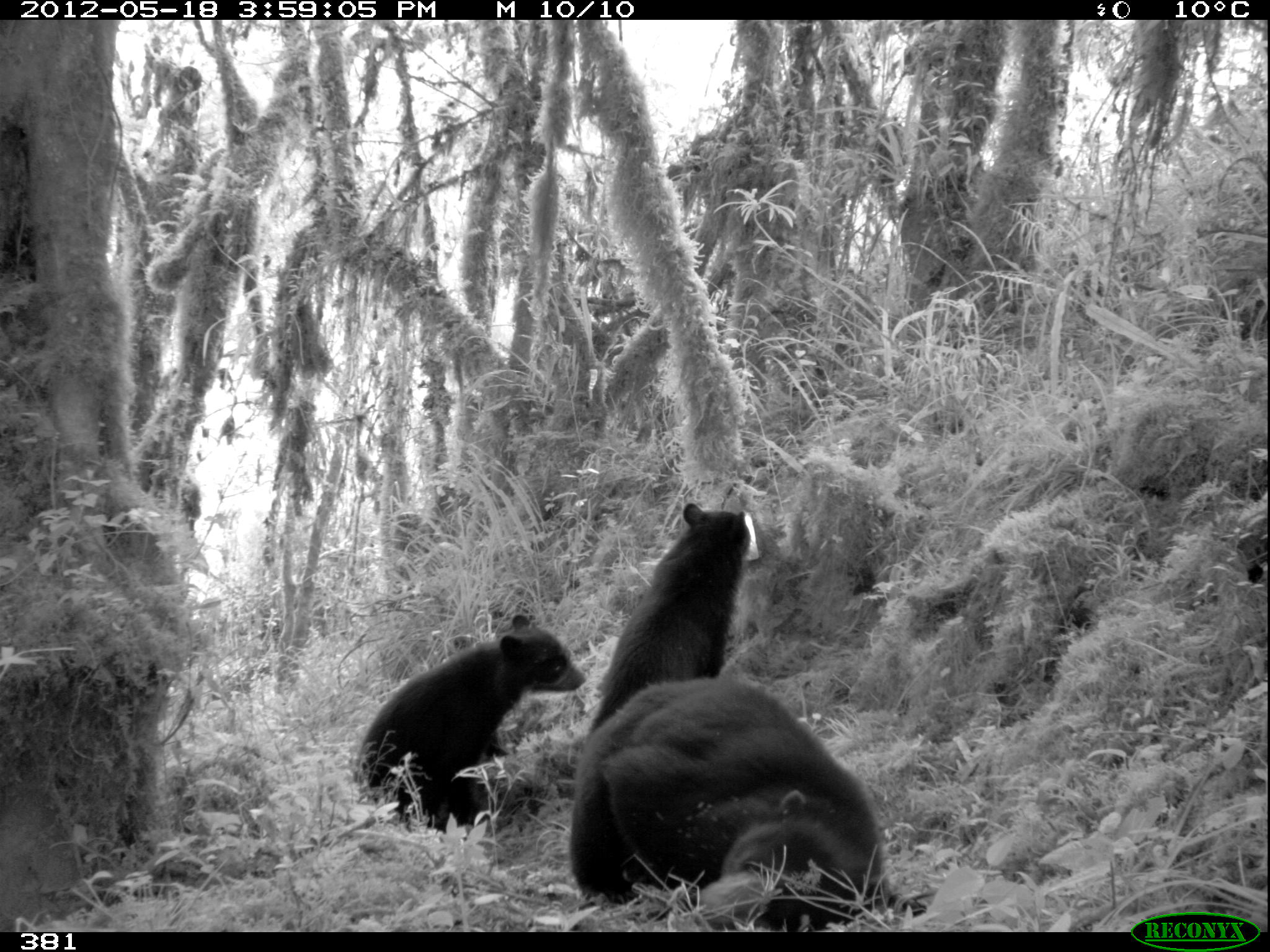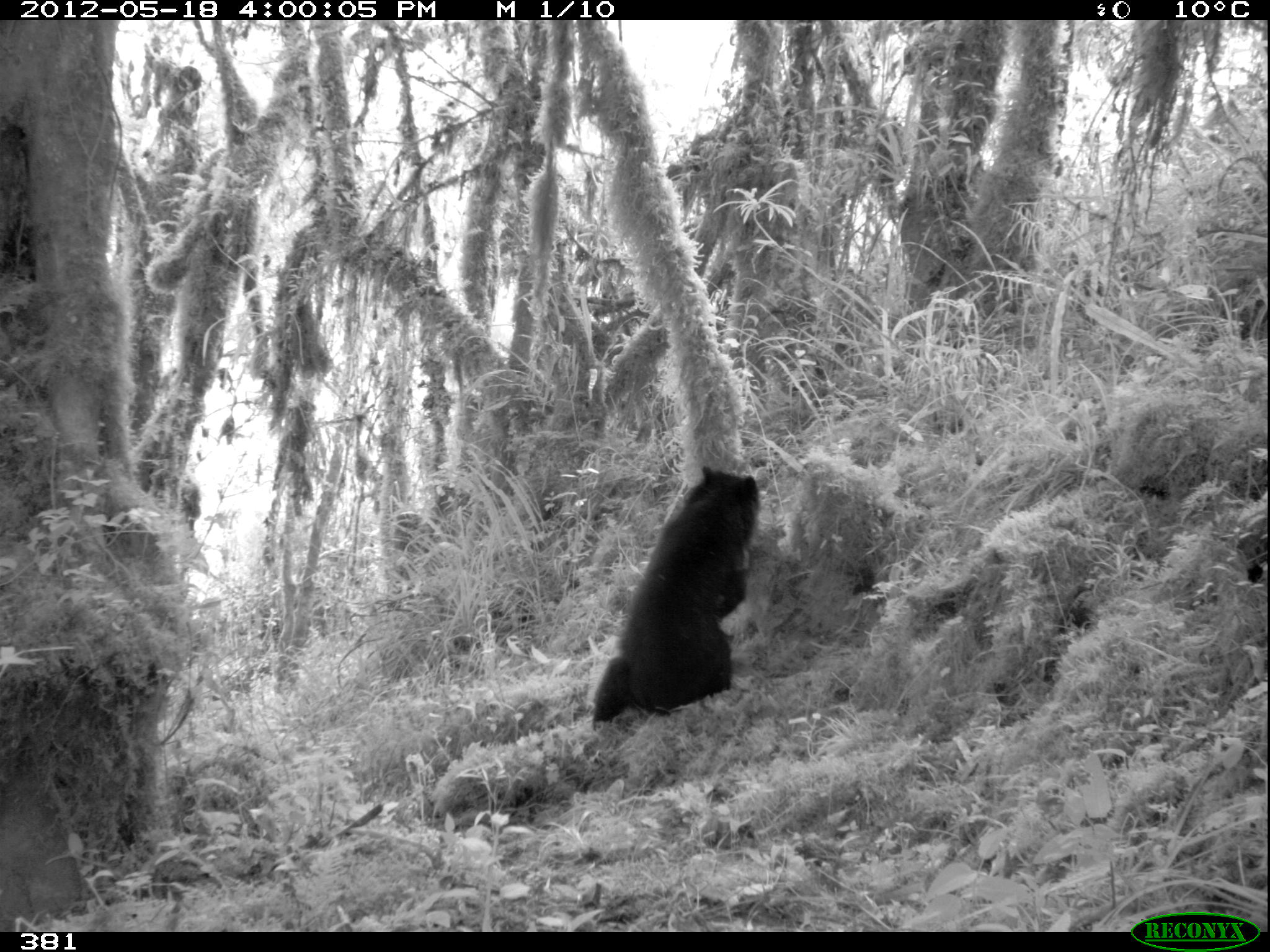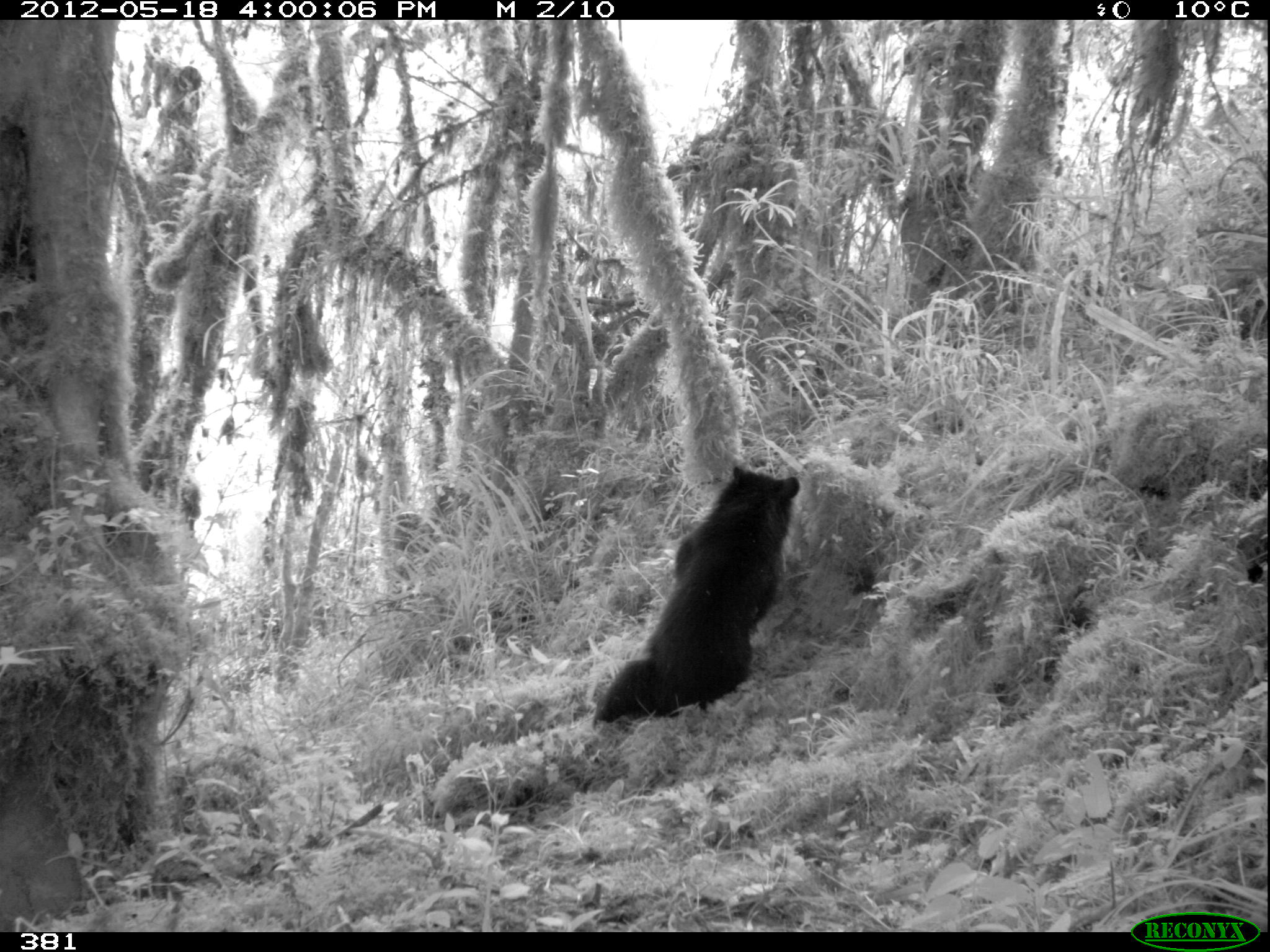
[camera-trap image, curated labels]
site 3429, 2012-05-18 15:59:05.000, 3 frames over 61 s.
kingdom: Animalia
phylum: Chordata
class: Mammalia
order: Carnivora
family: Ursidae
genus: Tremarctos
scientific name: Tremarctos ornatus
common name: spectacled bear